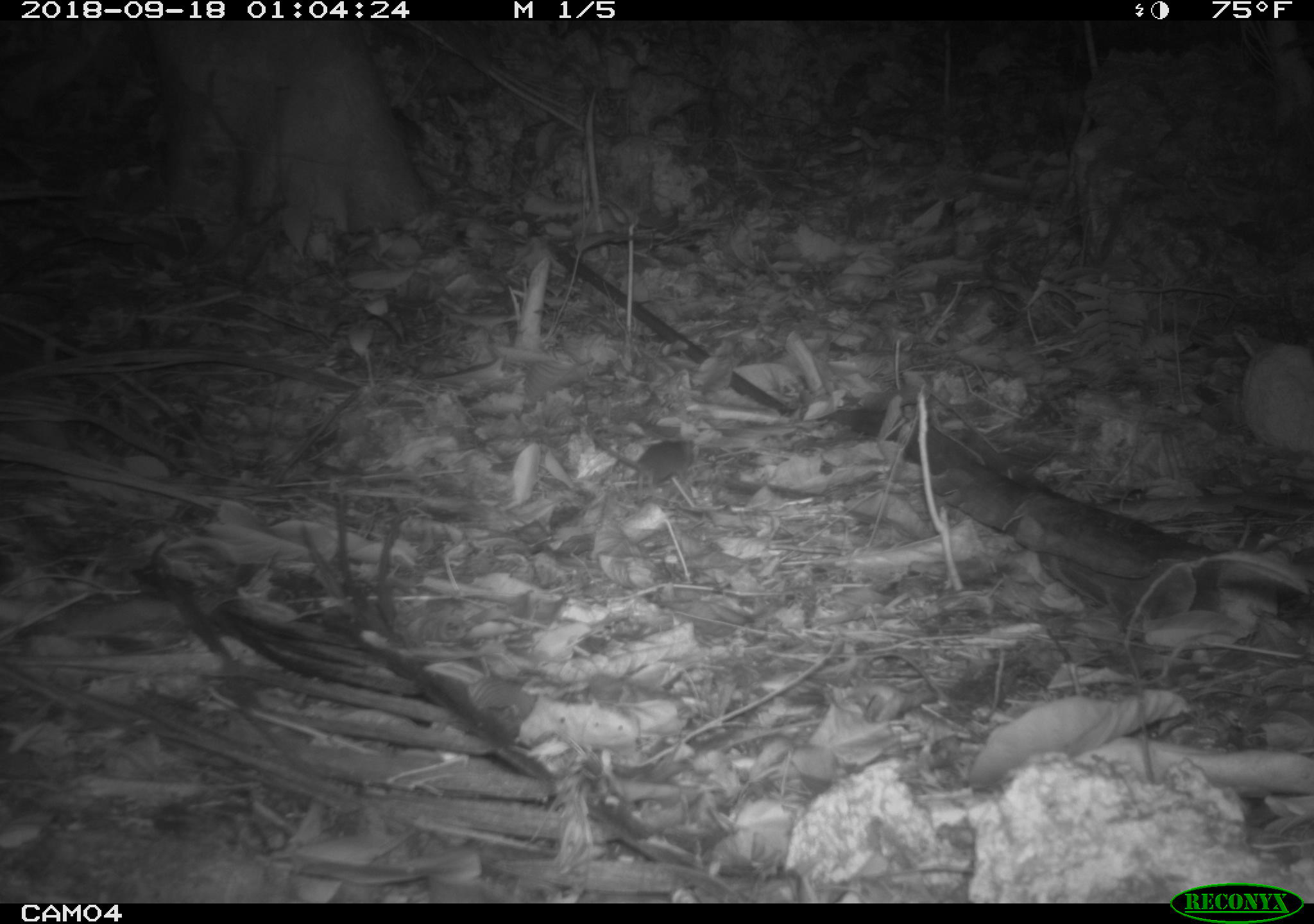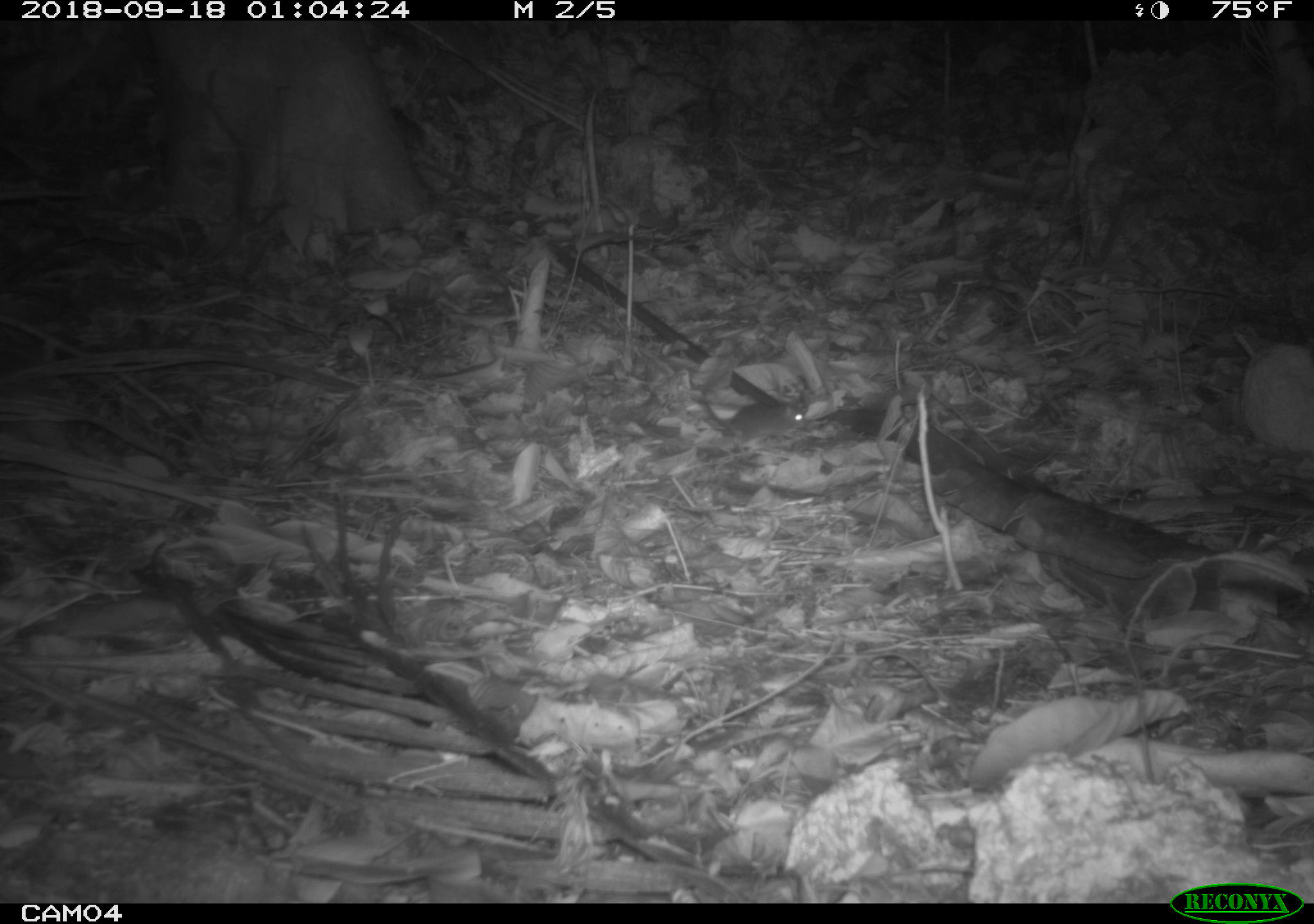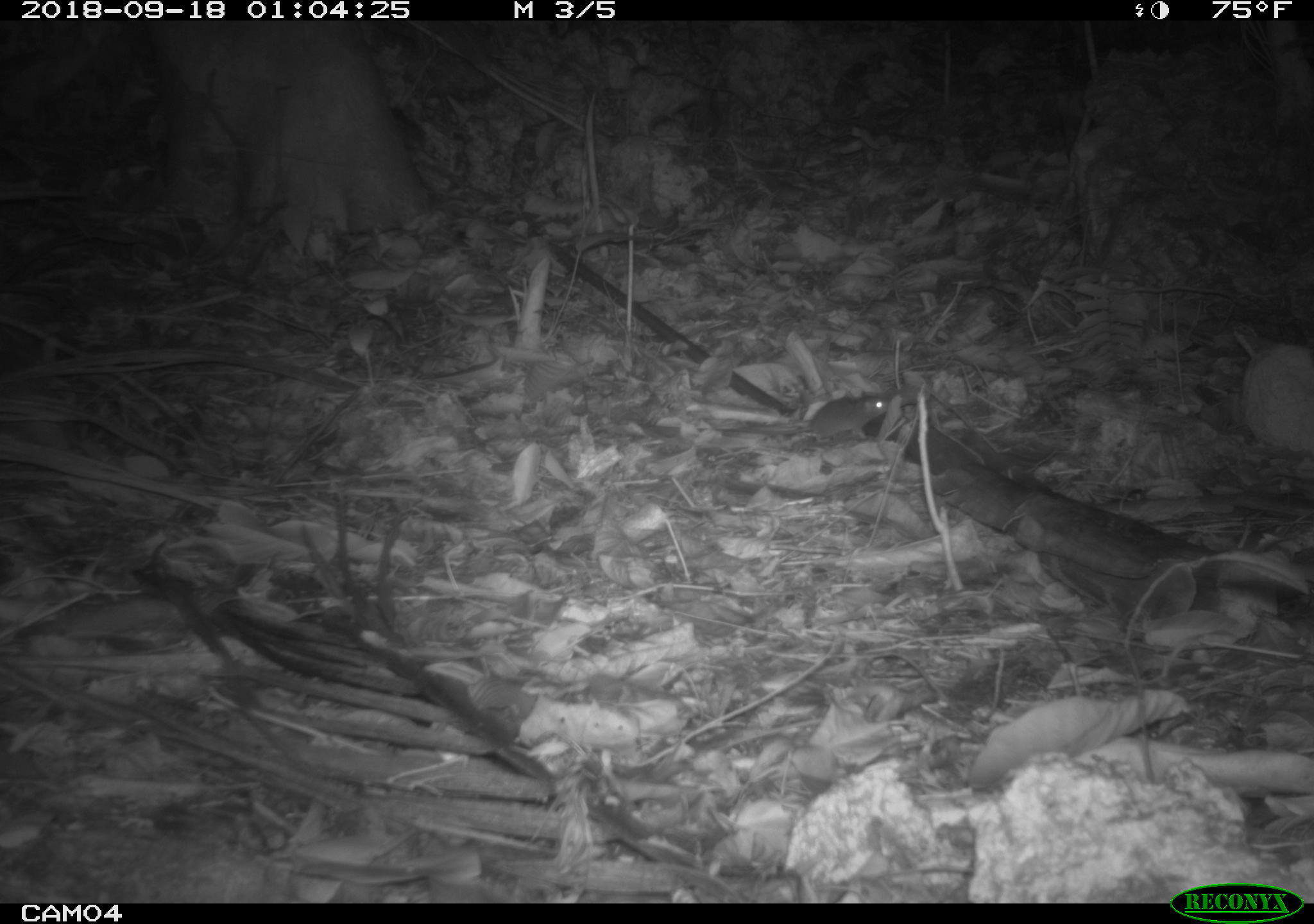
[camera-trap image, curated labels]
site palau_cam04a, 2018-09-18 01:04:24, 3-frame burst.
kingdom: Animalia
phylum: Chordata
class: Mammalia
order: Rodentia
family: Muridae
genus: Rattus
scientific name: Rattus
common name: rat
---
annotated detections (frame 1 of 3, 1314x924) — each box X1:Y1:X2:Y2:
rat: 586:422:694:493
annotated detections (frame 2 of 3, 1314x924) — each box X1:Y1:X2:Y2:
rat: 688:383:807:450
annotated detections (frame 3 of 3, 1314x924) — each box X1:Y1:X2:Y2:
rat: 729:391:889:448